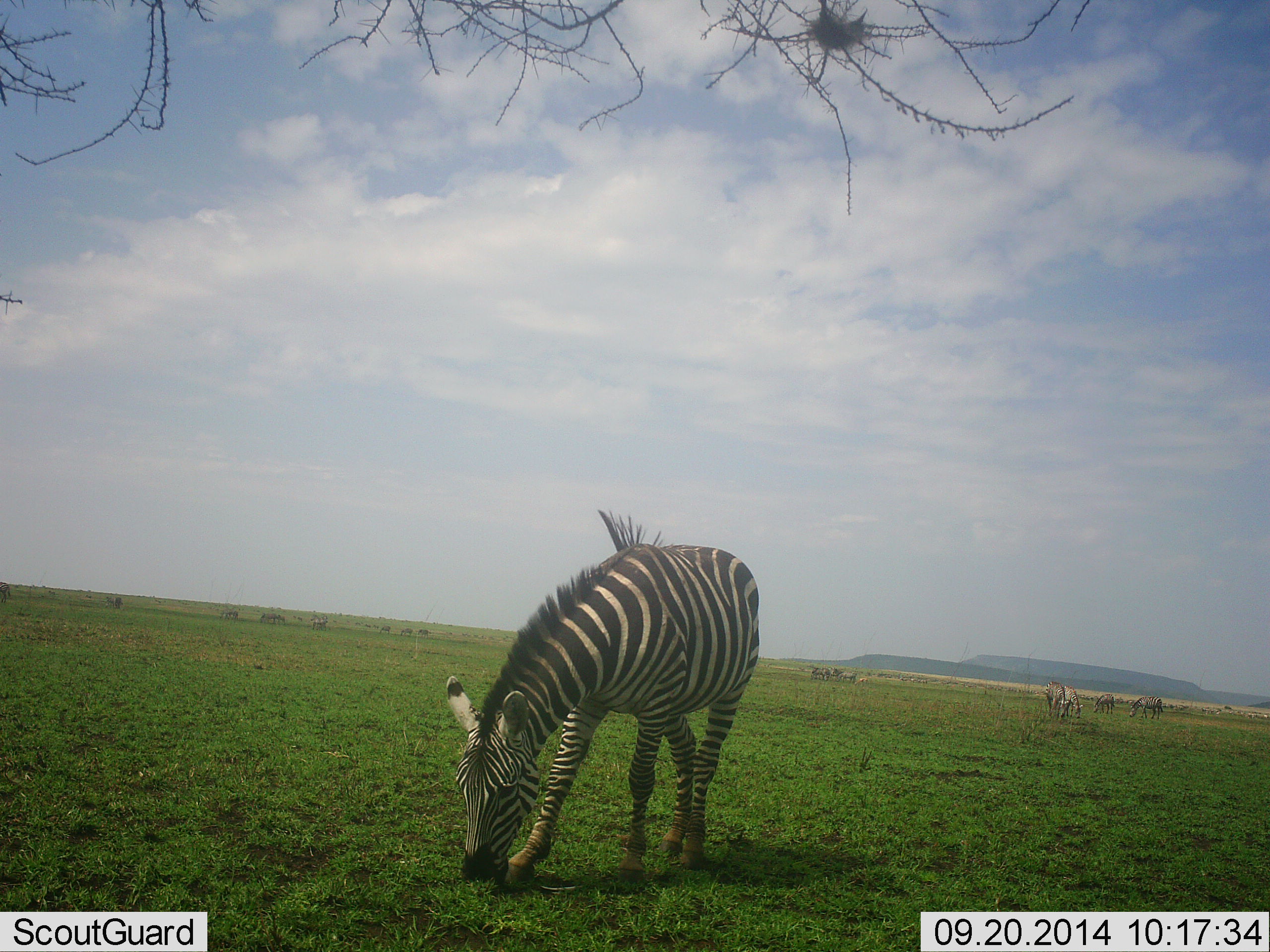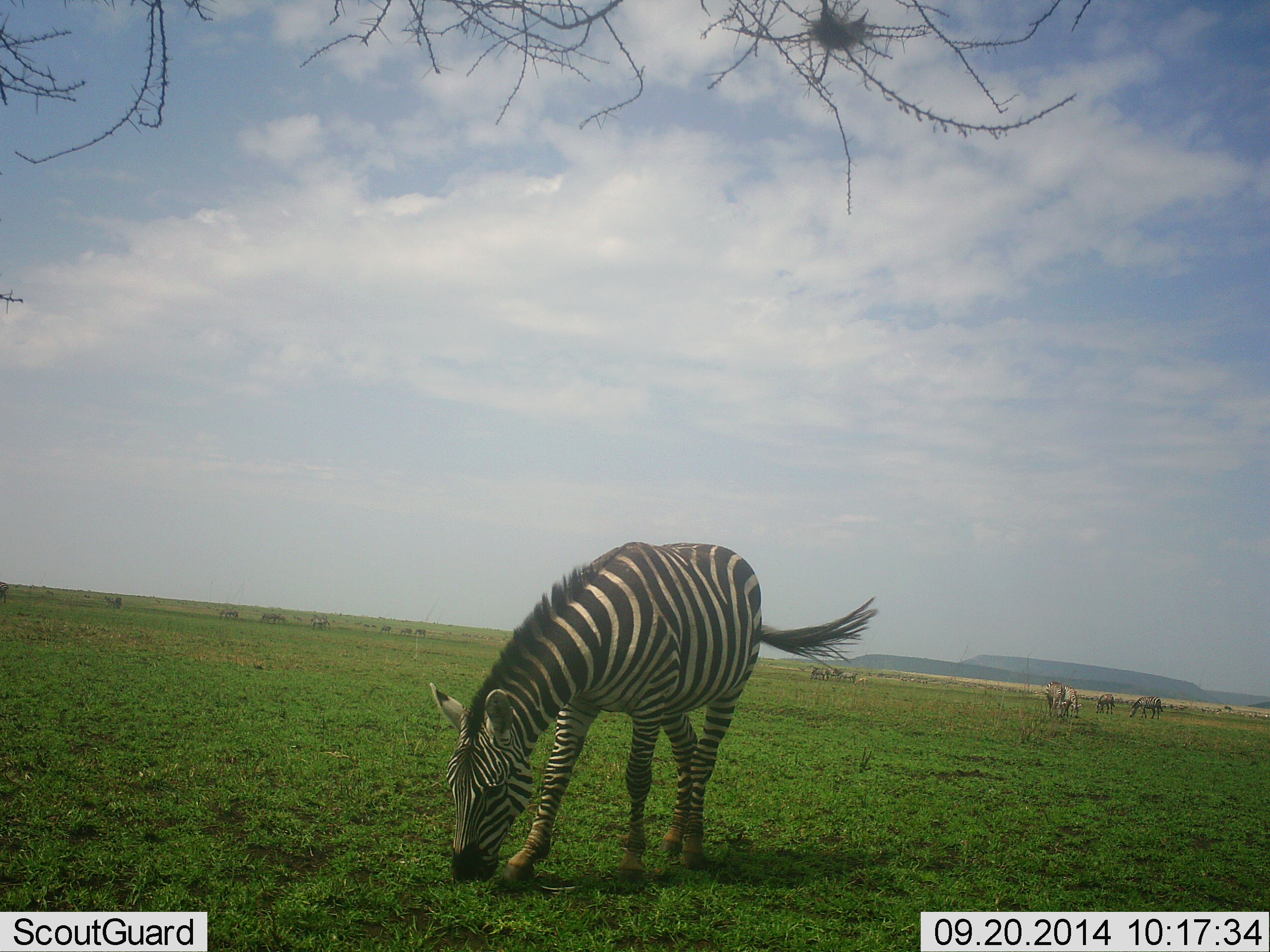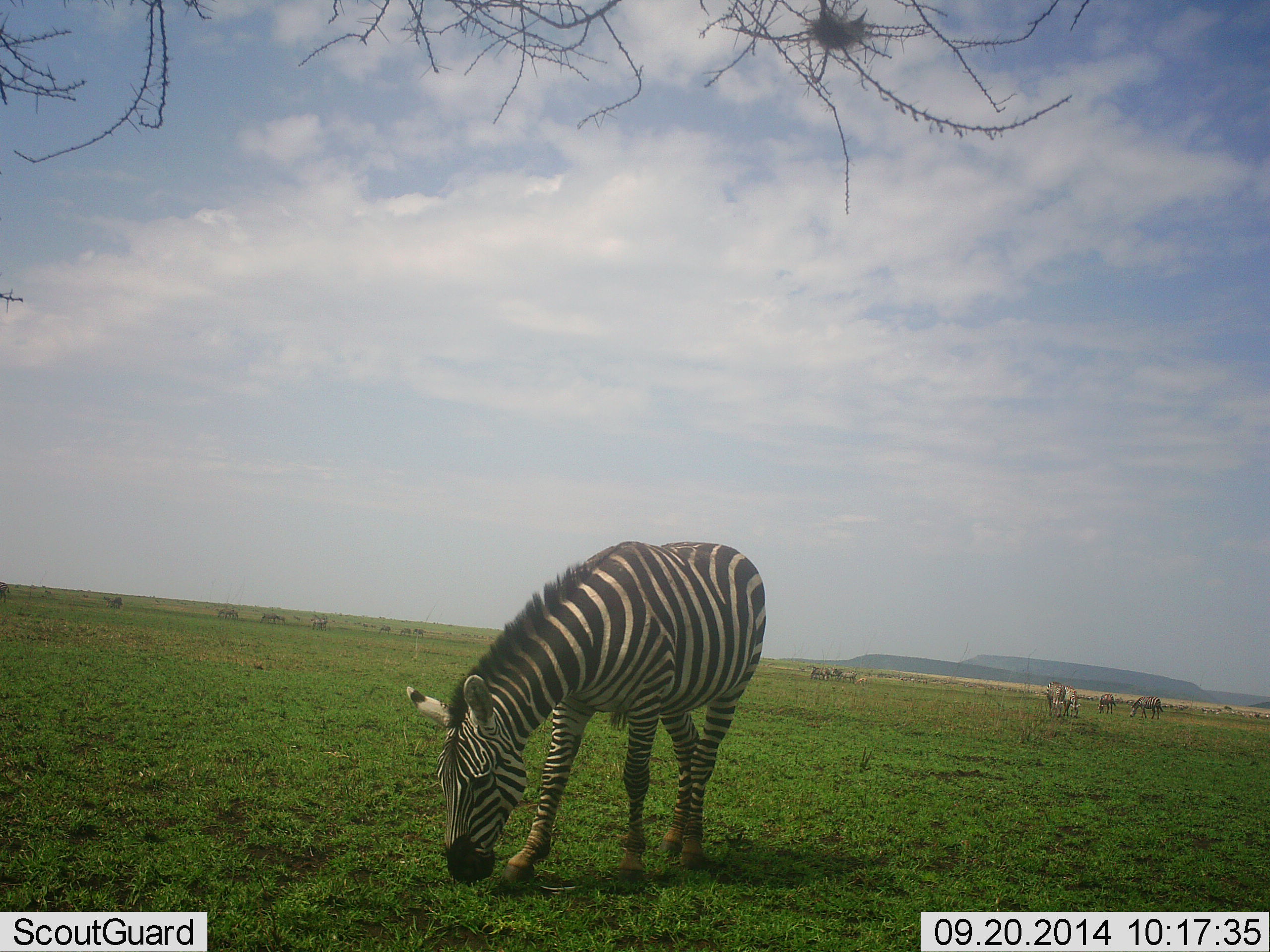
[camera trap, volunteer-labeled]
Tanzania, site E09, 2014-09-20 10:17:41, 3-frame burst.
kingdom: Animalia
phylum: Chordata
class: Mammalia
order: Perissodactyla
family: Equidae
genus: Equus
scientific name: Equus quagga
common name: plains zebra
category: zebra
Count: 3.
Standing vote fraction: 27%.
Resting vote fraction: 0%.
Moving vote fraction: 9%.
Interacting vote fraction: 0%.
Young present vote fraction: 0%.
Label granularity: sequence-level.